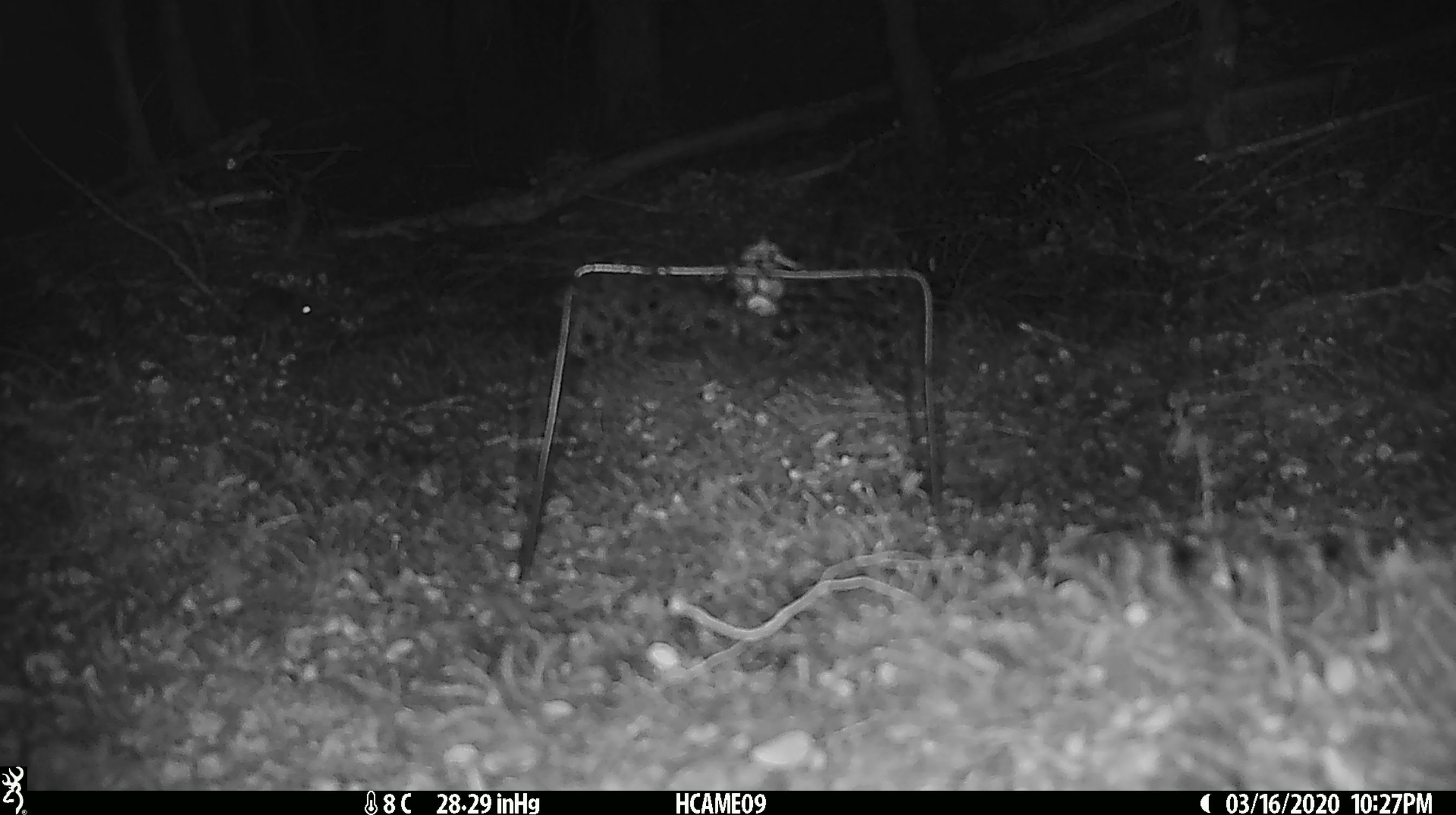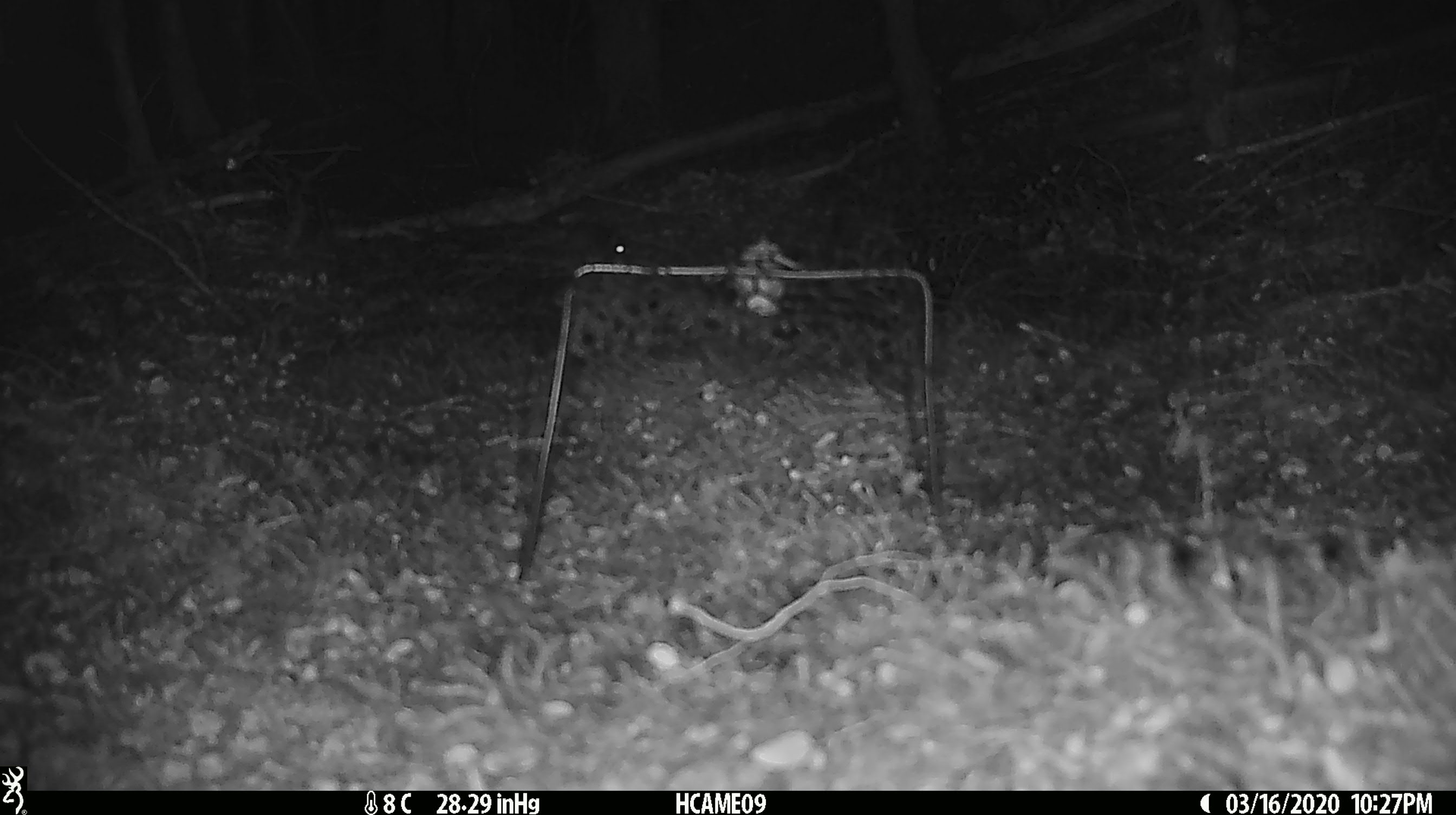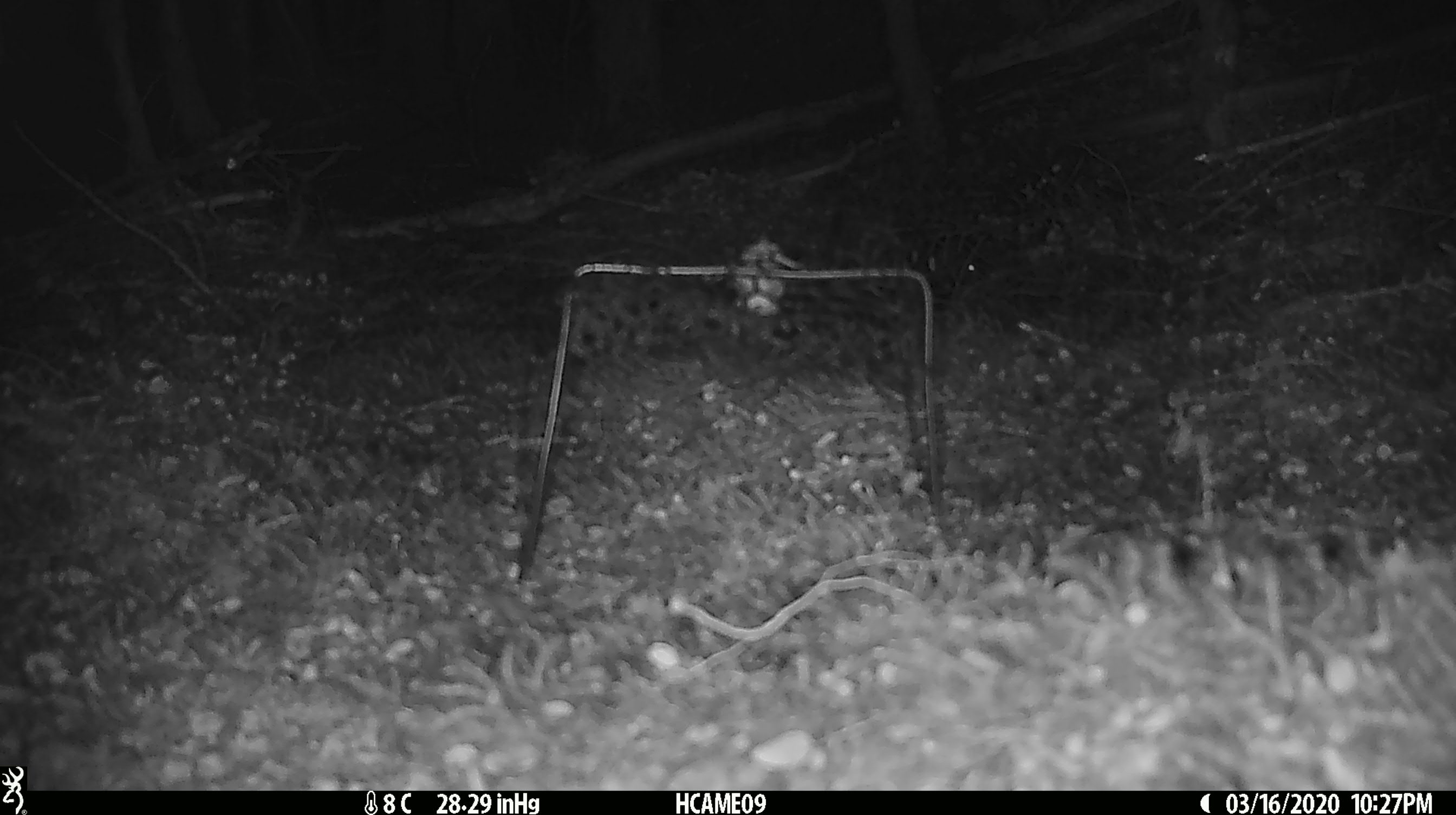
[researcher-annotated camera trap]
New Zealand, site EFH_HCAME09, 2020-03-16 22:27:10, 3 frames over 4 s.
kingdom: Animalia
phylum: Chordata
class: Mammalia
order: Rodentia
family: Muridae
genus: Mus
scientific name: Mus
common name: mouse